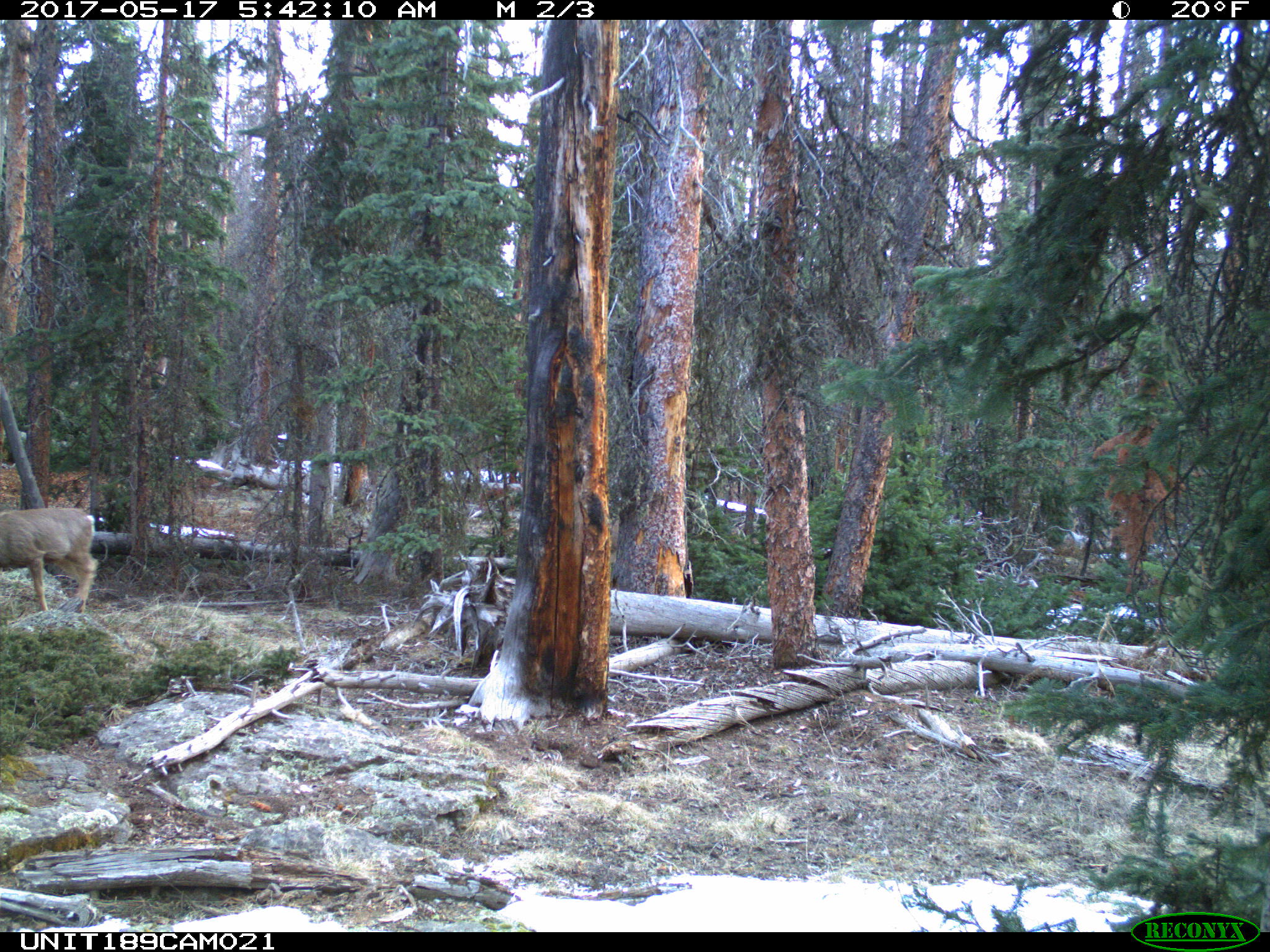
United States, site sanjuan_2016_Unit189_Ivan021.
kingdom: Animalia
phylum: Chordata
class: Mammalia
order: Artiodactyla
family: Cervidae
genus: Odocoileus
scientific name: Odocoileus hemionus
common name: mule deer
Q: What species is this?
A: Odocoileus hemionus (mule deer).